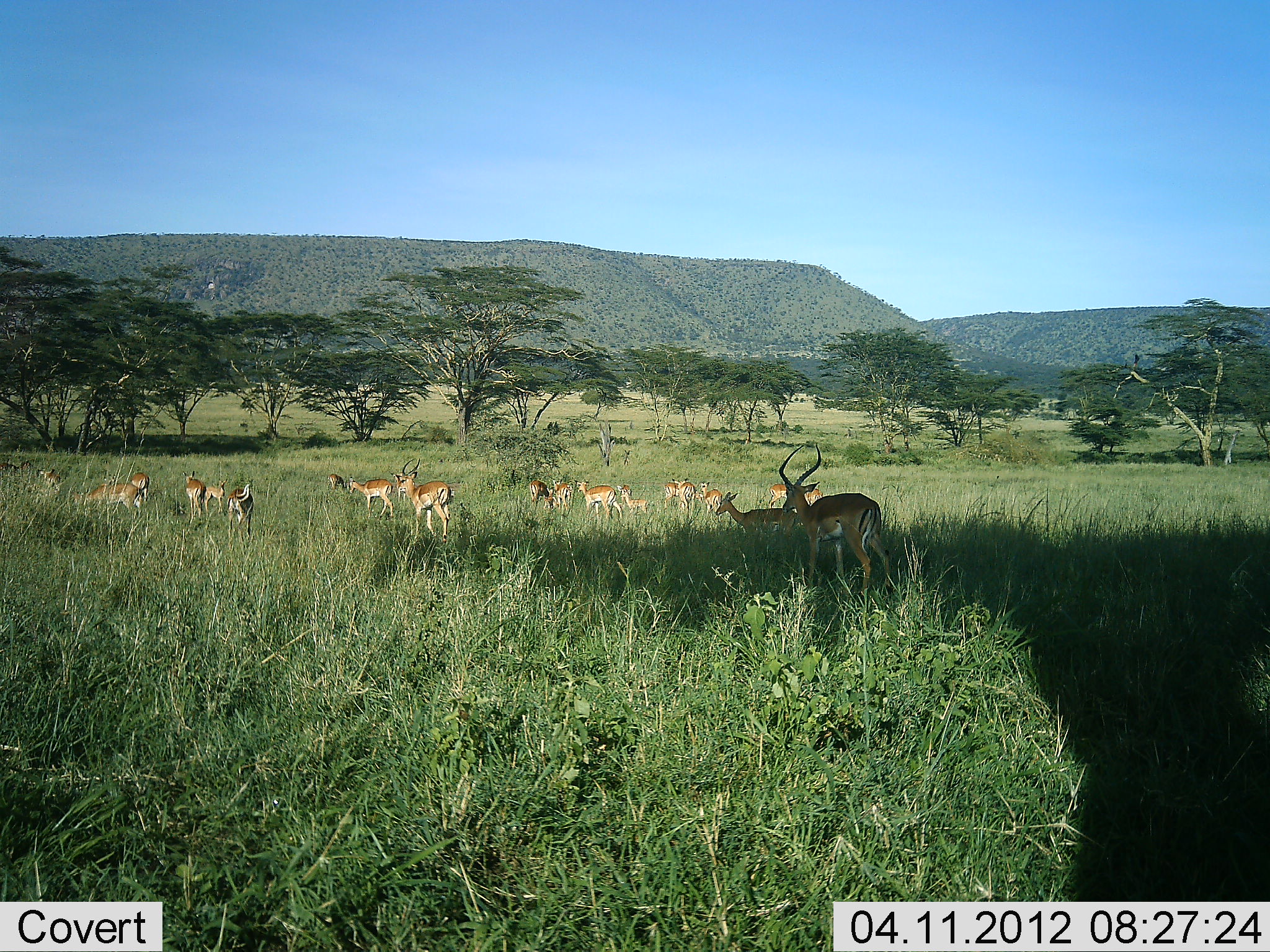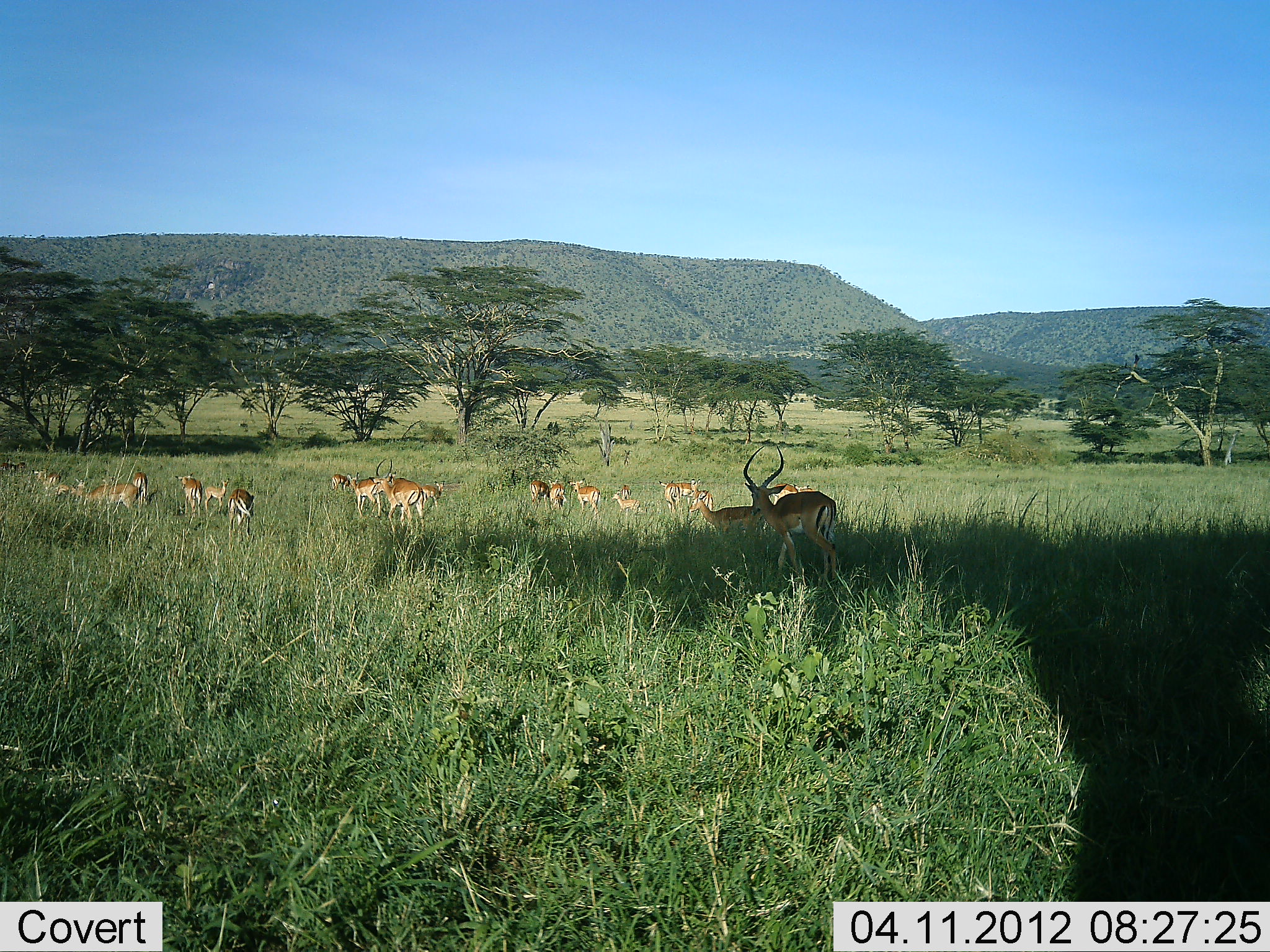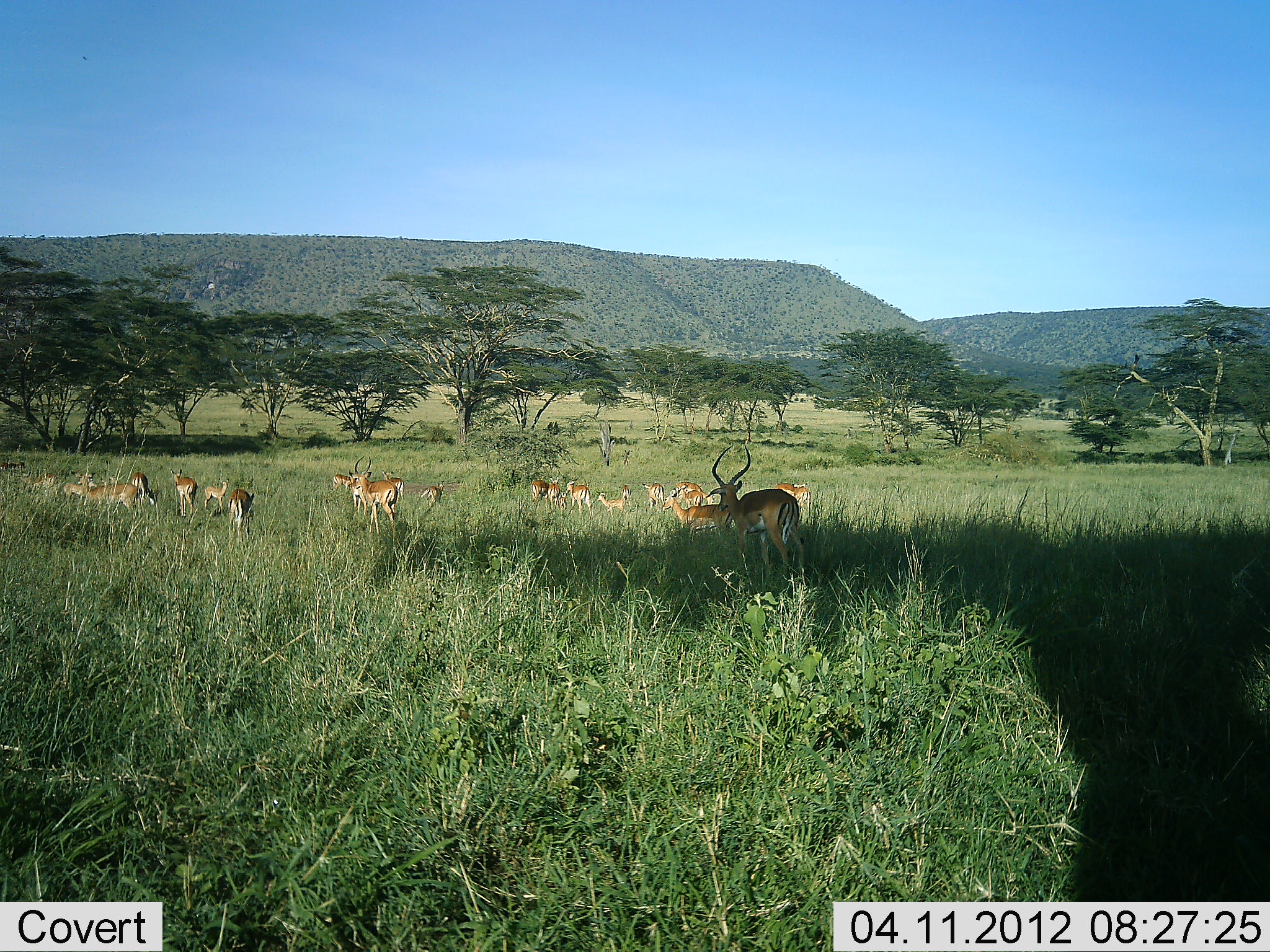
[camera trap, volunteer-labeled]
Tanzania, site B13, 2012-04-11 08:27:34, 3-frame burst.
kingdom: Animalia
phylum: Chordata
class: Mammalia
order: Artiodactyla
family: Bovidae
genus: Aepyceros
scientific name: Aepyceros melampus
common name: impala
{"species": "impala (Aepyceros melampus)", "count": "11-50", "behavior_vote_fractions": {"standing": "46%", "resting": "0%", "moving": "92%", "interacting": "0%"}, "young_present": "31%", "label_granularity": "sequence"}